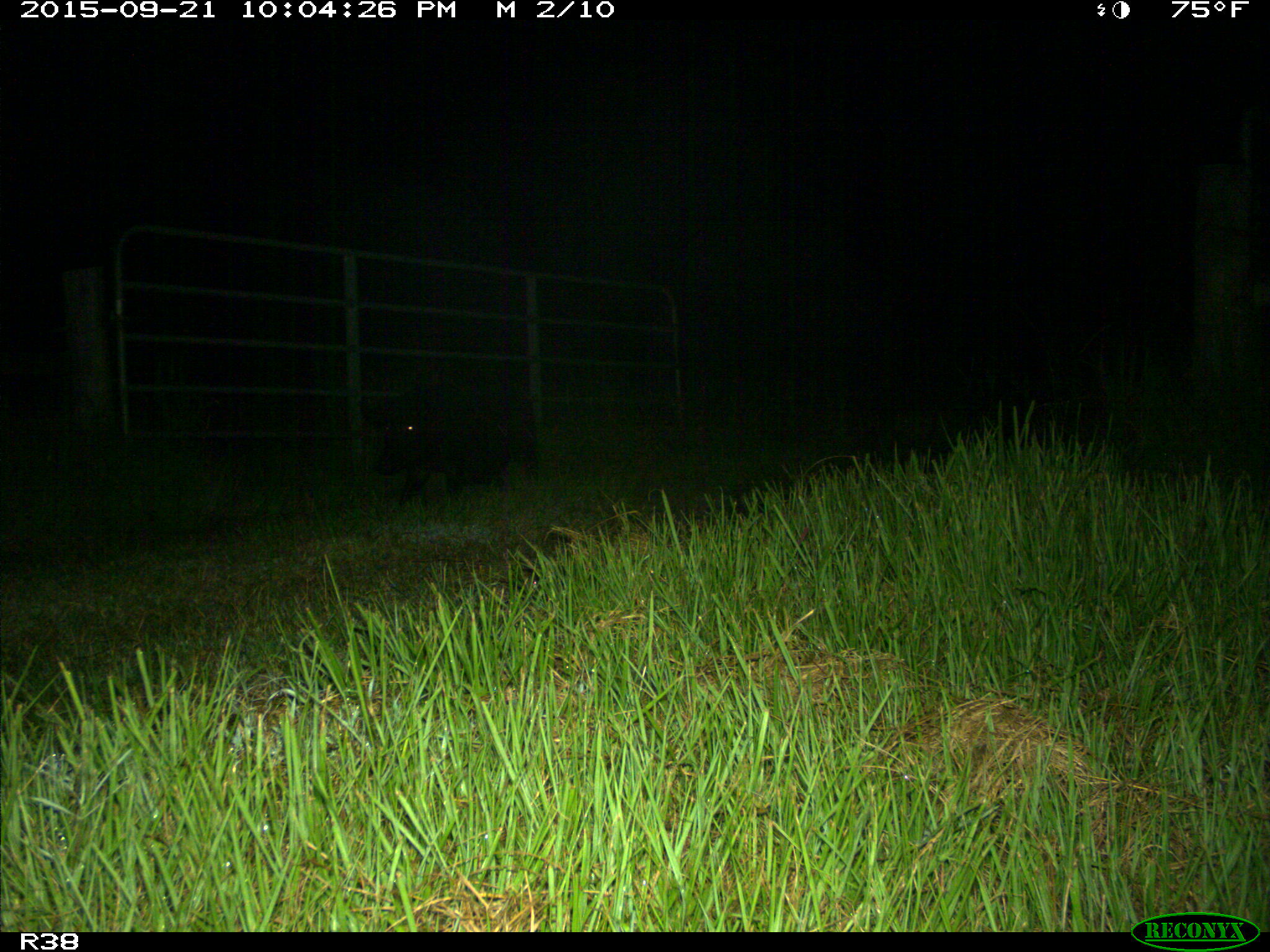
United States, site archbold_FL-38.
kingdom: Animalia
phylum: Chordata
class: Mammalia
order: Artiodactyla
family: Suidae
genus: Sus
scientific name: Sus scrofa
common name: wild boar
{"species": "Sus scrofa (wild boar)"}